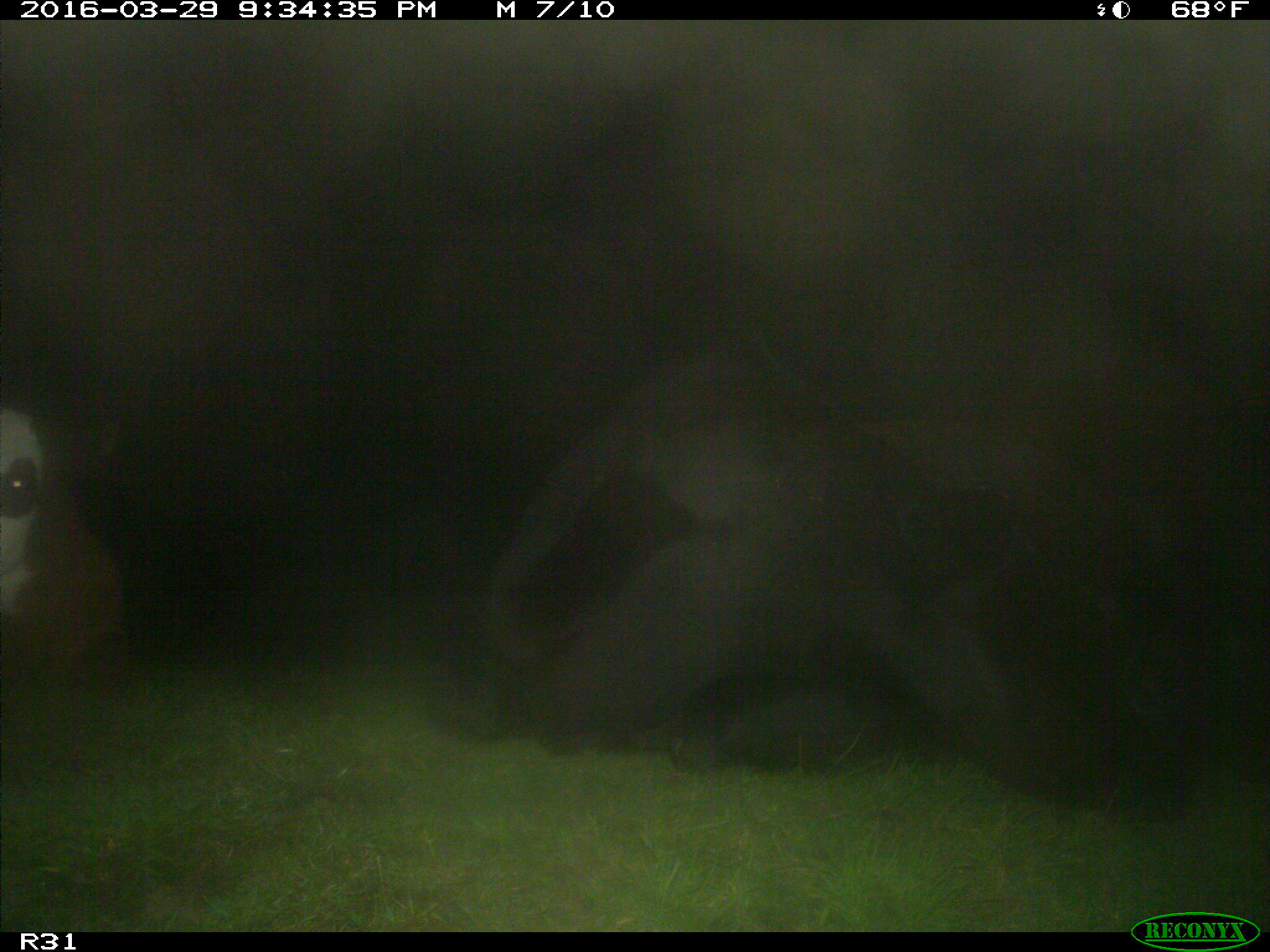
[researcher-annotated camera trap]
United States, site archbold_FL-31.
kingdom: Animalia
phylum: Chordata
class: Mammalia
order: Artiodactyla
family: Bovidae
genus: Bos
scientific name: Bos taurus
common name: domestic cow